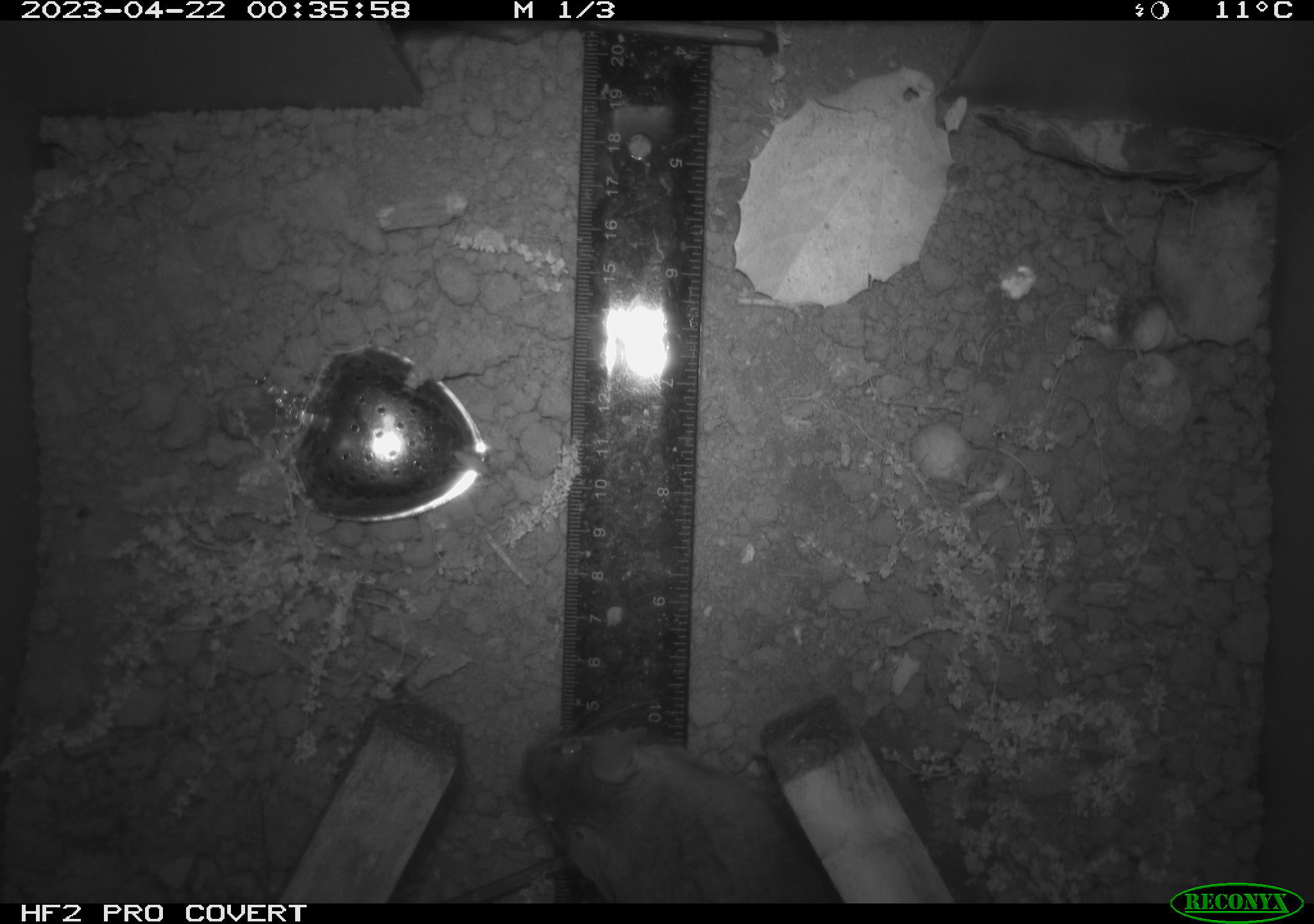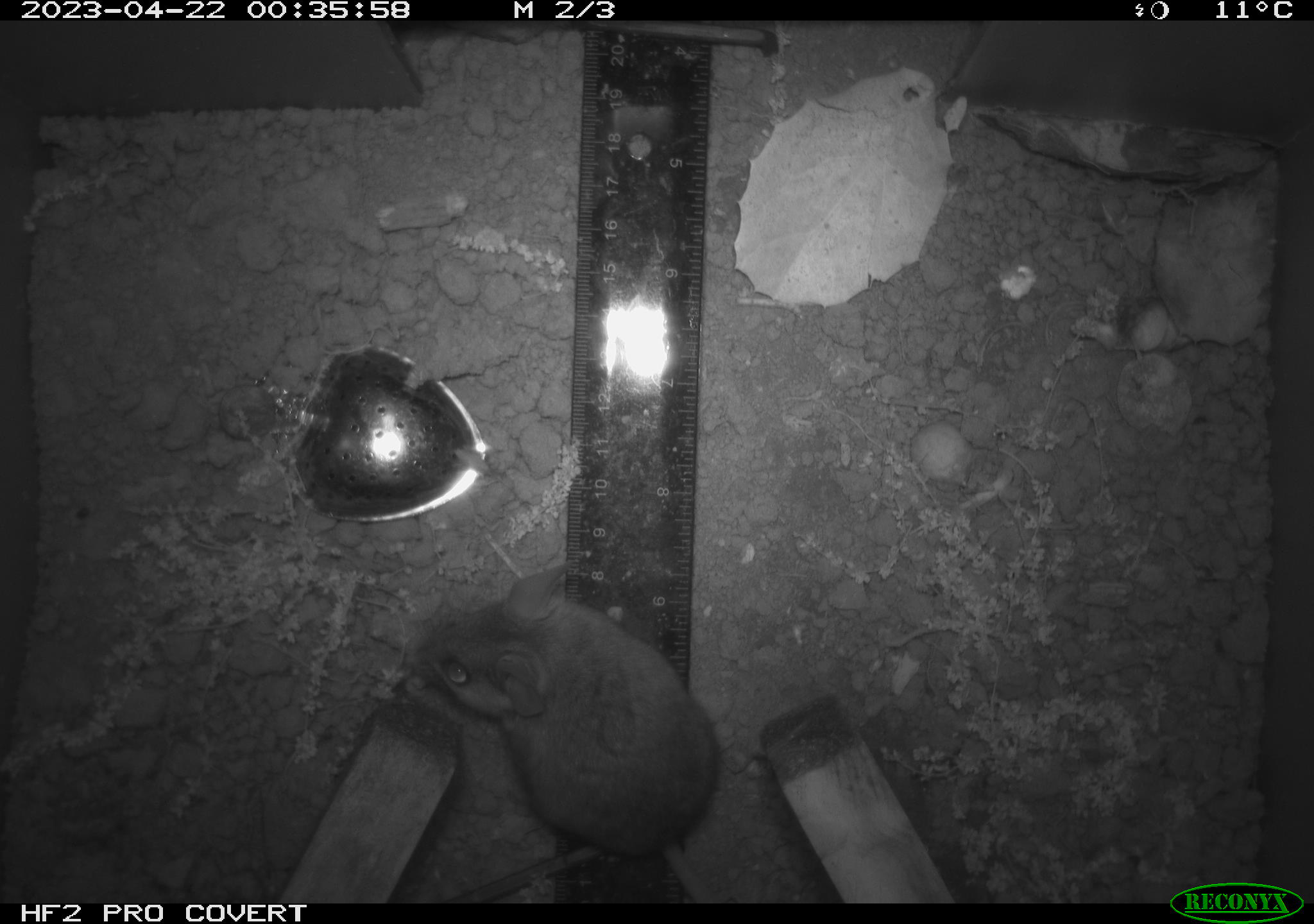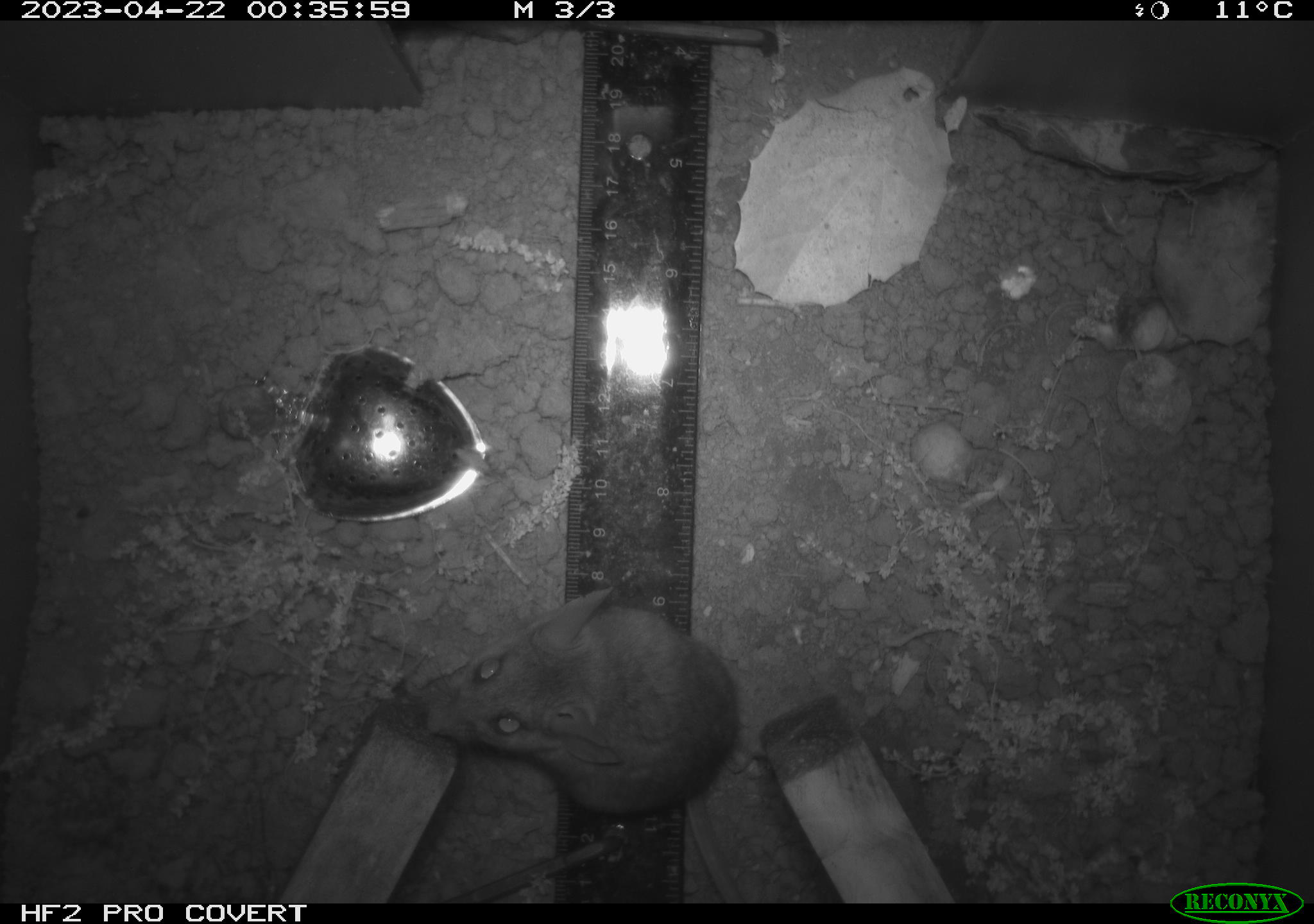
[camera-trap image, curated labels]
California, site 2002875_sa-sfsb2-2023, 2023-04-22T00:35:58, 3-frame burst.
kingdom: Animalia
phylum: Chordata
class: Mammalia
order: Rodentia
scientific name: Rodentia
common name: mouse species